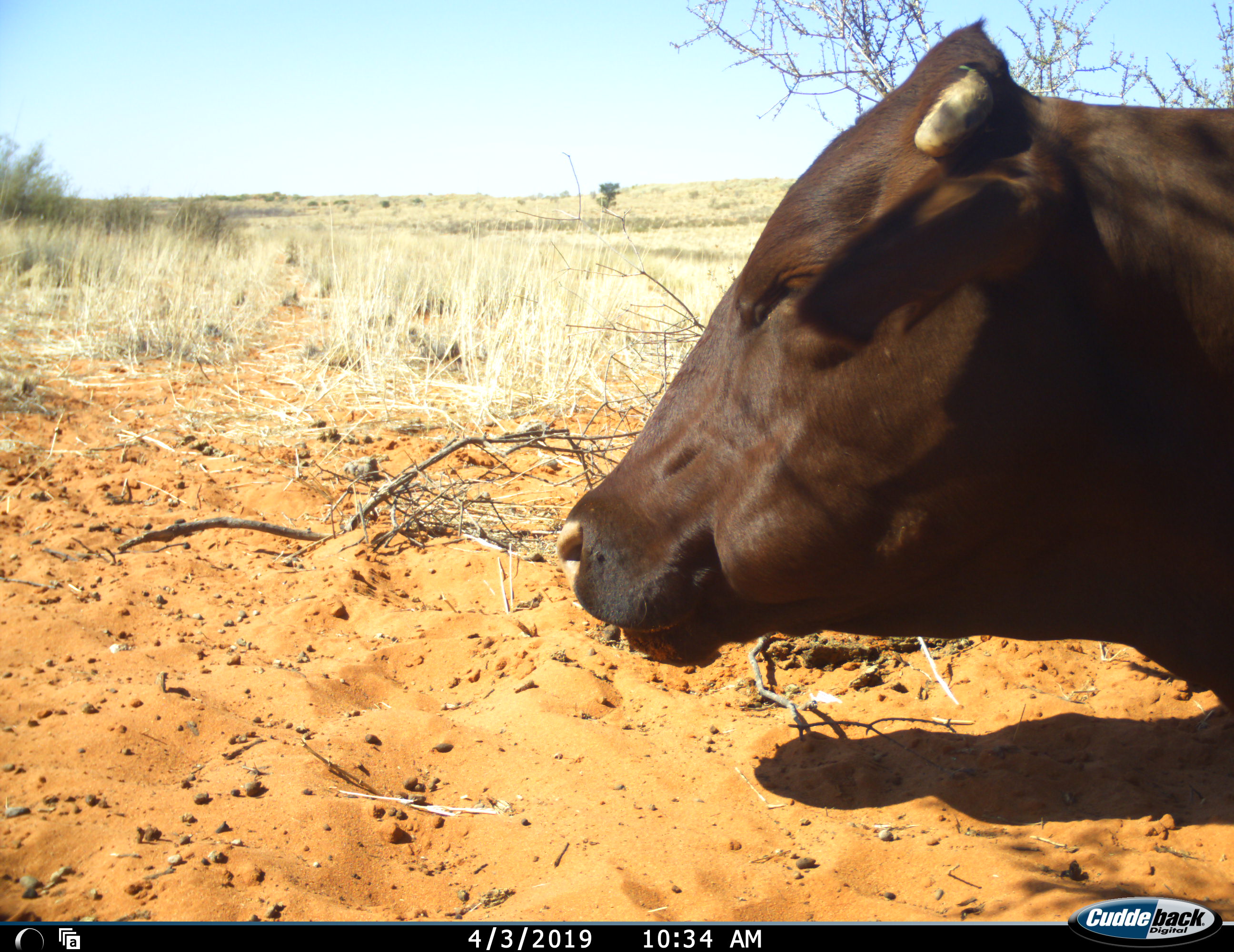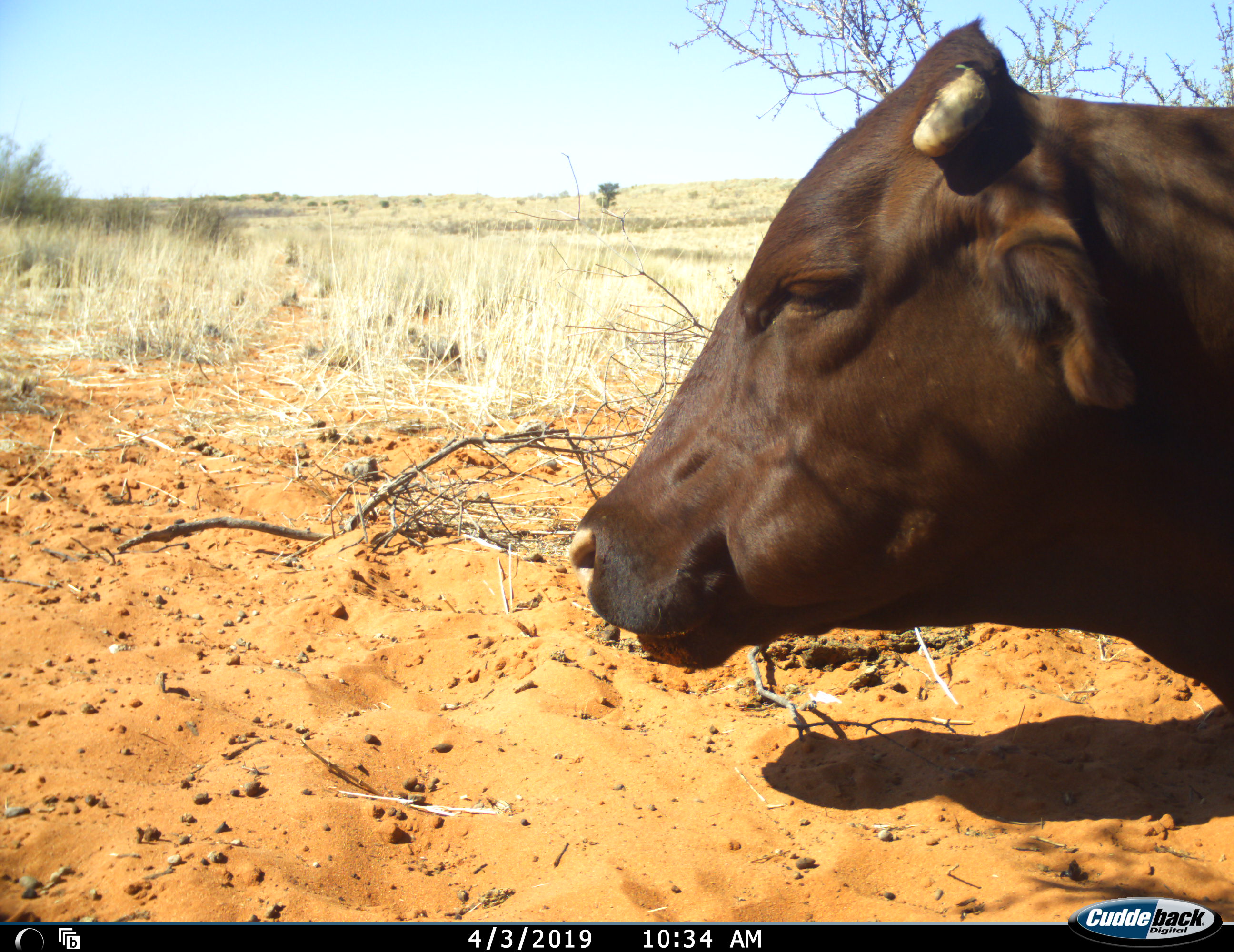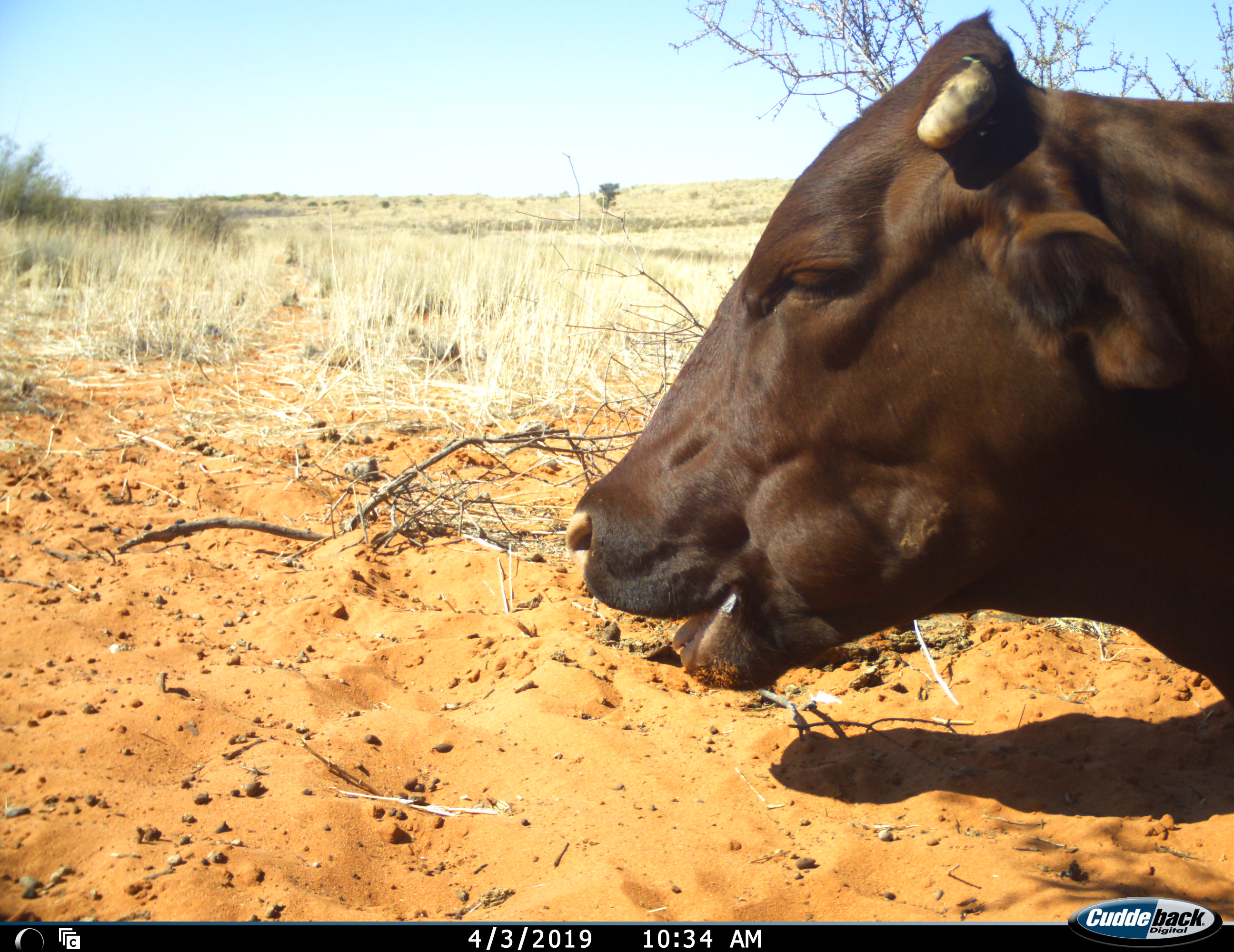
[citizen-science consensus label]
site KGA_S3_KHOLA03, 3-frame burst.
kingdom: Animalia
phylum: Chordata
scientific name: Vertebrata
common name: domestic animal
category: domesticanimal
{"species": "domesticanimal (domestic animal) (Vertebrata)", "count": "1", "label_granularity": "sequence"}